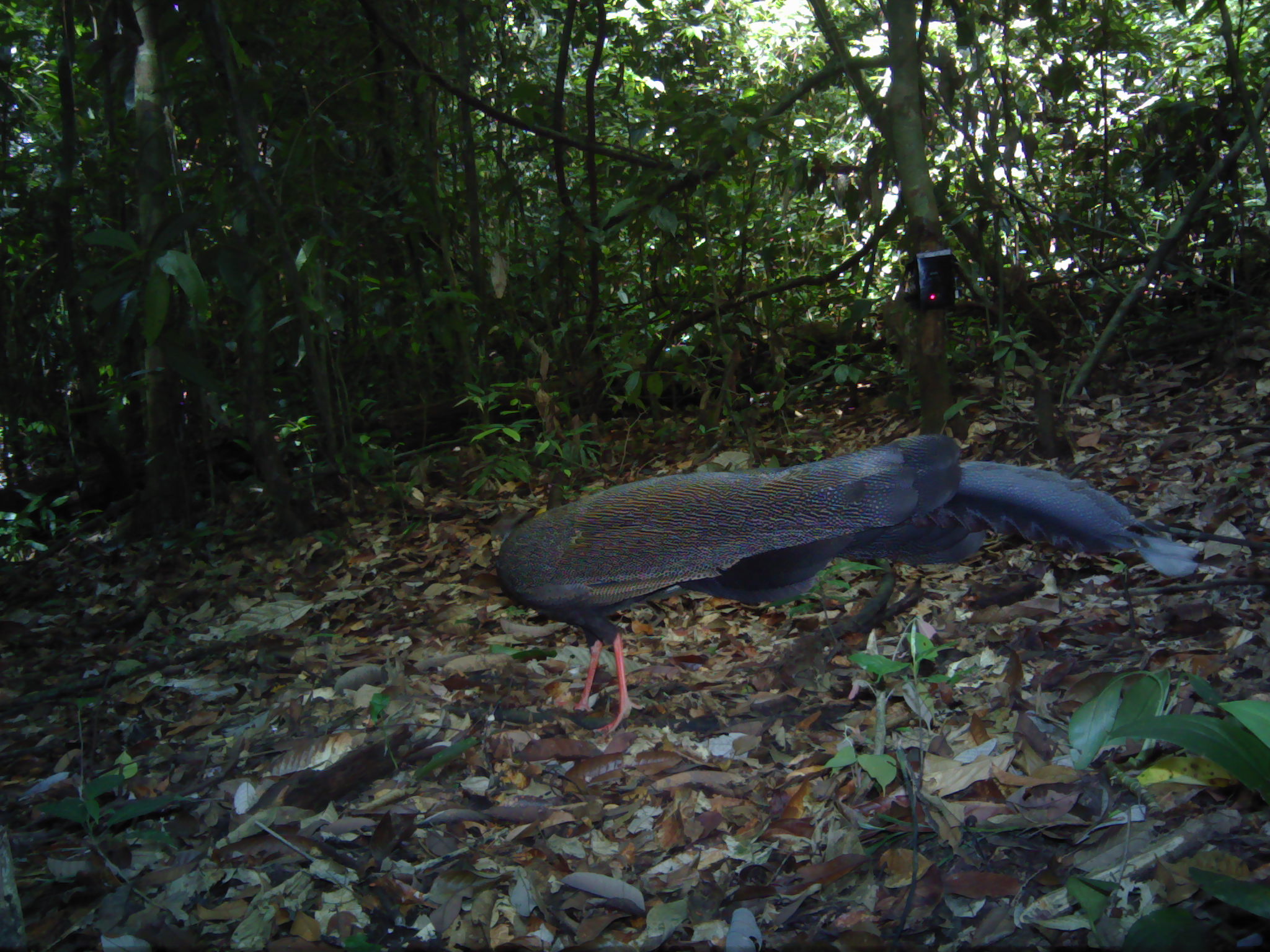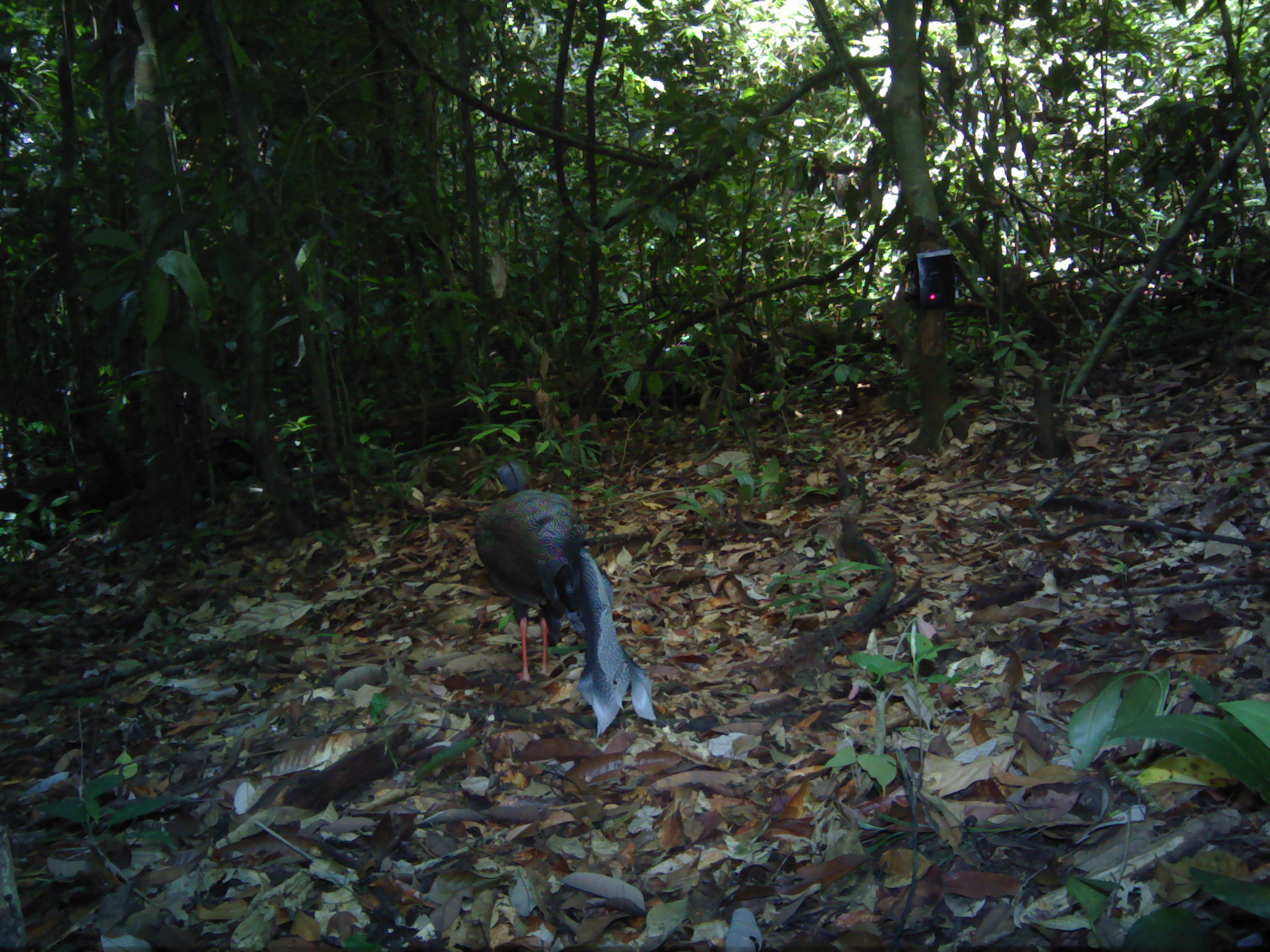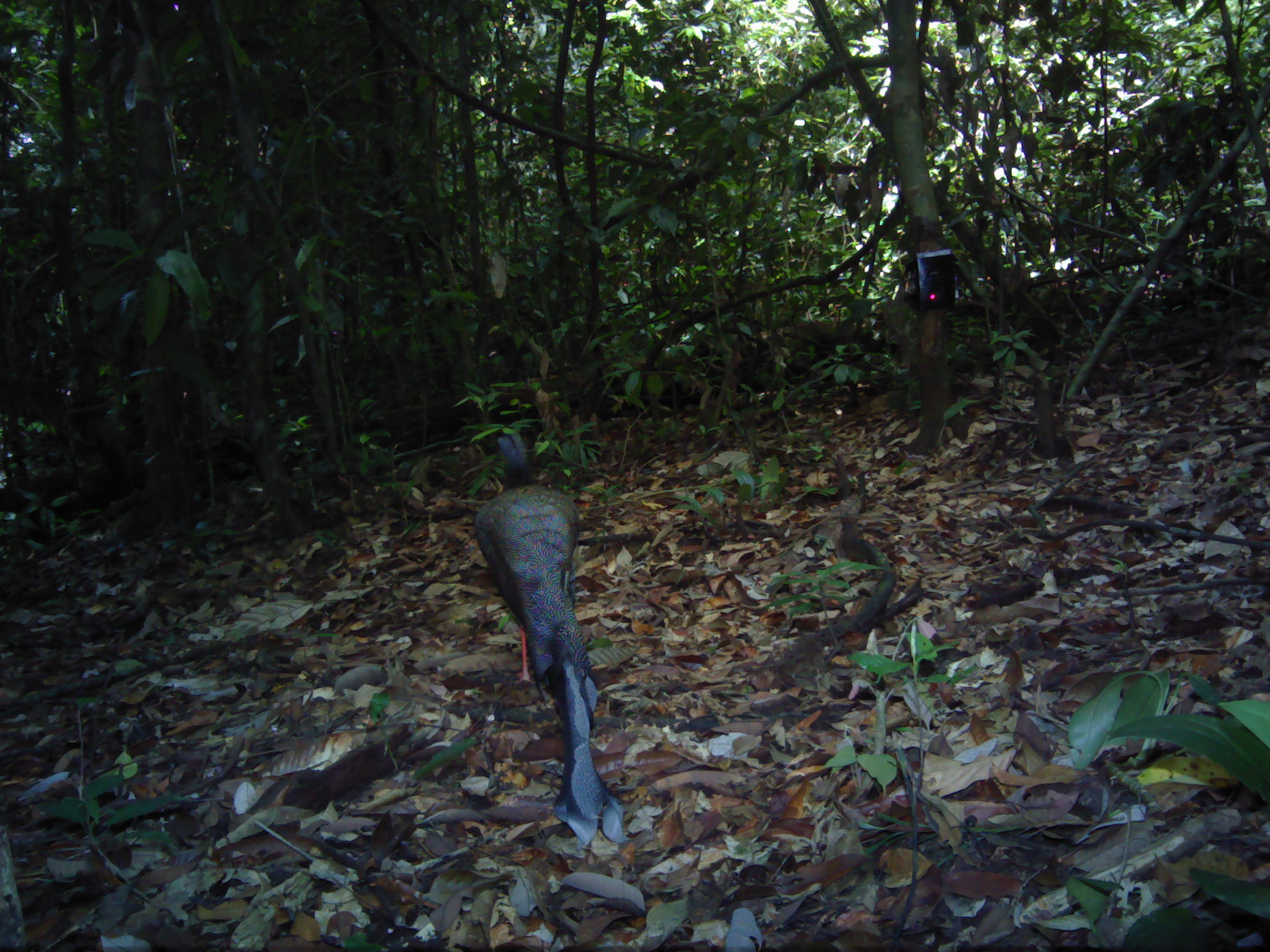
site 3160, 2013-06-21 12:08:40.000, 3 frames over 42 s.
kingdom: Animalia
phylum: Chordata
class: Aves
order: Galliformes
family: Phasianidae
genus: Argusianus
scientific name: Argusianus argus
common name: great argus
Argusianus argus (great argus), count 1.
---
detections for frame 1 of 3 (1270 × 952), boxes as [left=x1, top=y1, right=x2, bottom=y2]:
argusianus argus: [left=489, top=428, right=1198, bottom=735]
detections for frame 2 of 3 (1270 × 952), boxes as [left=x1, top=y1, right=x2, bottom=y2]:
argusianus argus: [left=471, top=460, right=657, bottom=738]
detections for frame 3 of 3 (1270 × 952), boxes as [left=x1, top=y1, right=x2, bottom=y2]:
argusianus argus: [left=470, top=427, right=633, bottom=847]